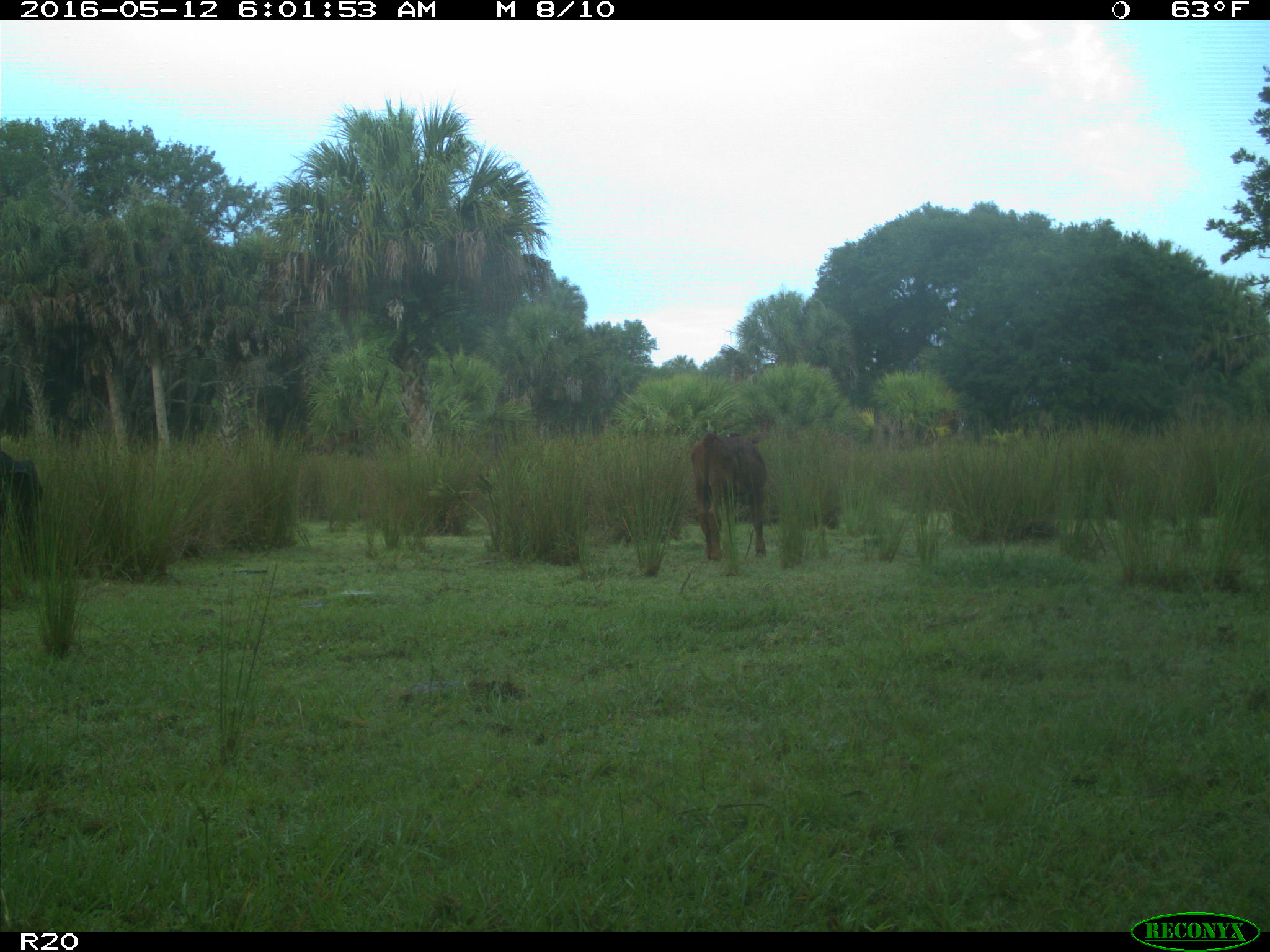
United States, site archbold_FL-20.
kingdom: Animalia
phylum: Chordata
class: Mammalia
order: Artiodactyla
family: Bovidae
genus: Bos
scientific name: Bos taurus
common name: domestic cow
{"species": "Bos taurus (domestic cow)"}